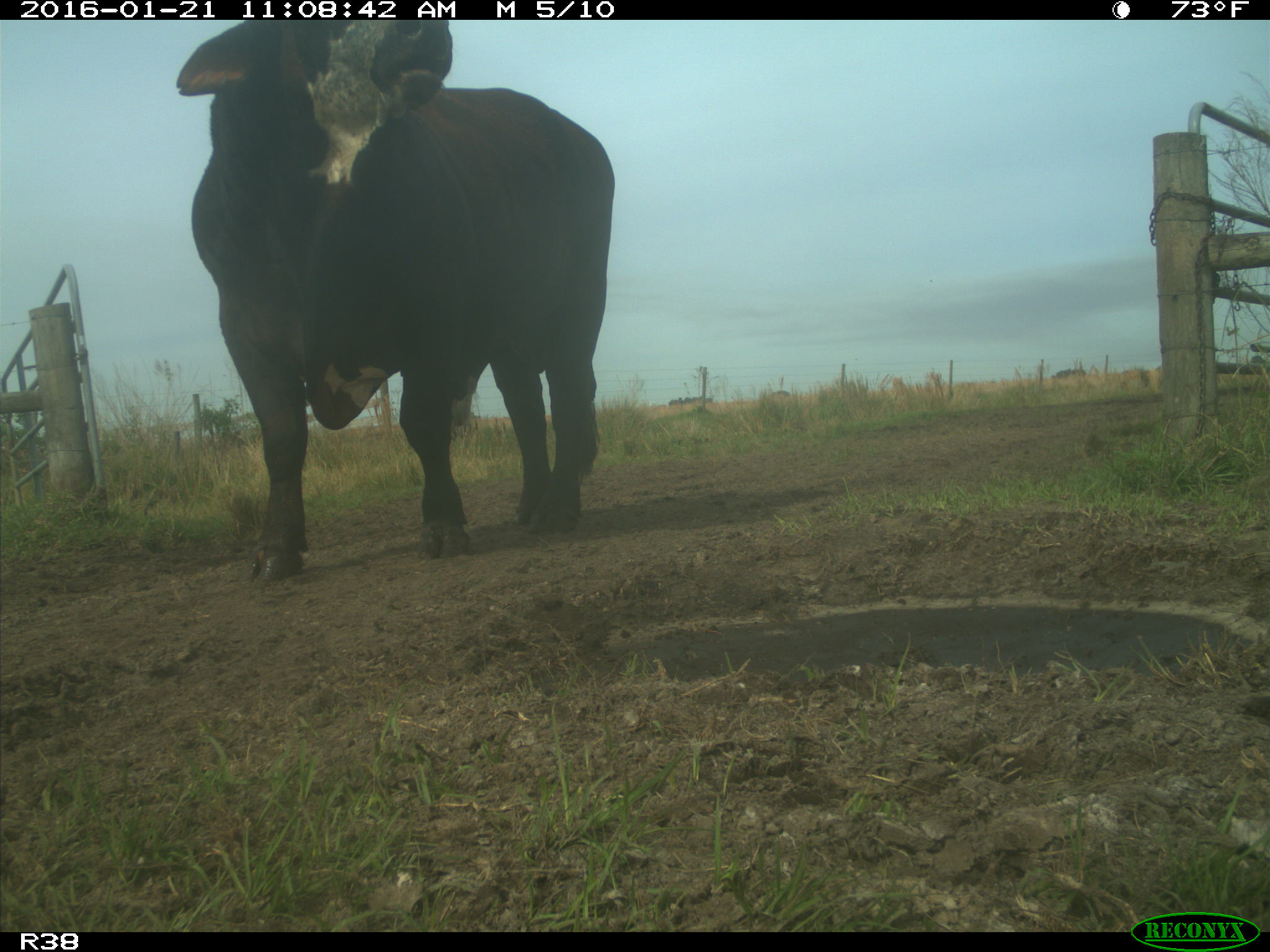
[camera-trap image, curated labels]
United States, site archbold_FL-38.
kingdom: Animalia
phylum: Chordata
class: Mammalia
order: Artiodactyla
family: Bovidae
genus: Bos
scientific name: Bos taurus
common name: domestic cow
Bos taurus (domestic cow).